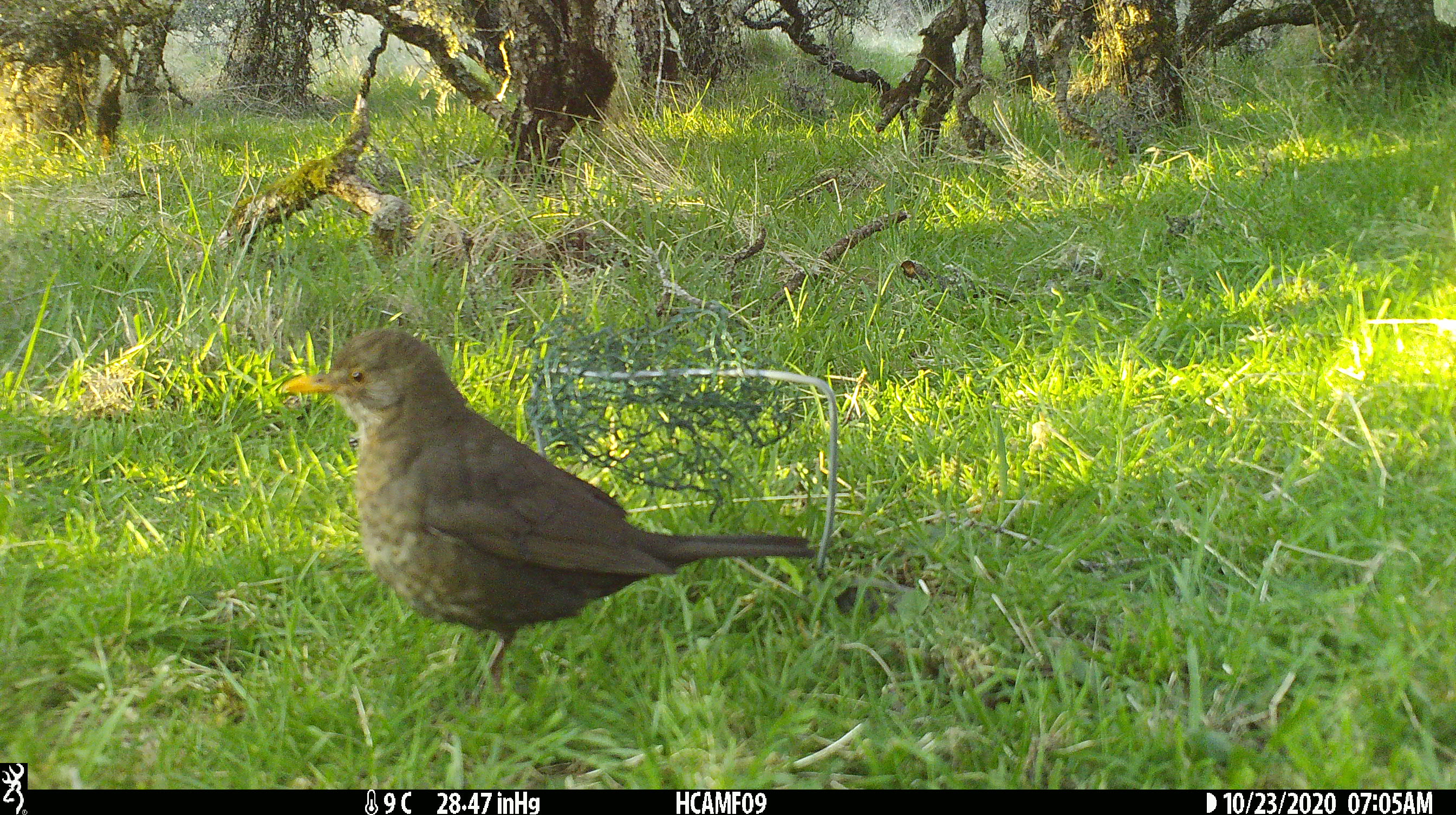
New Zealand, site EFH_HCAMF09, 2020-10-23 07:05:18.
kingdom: Animalia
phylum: Chordata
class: Aves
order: Passeriformes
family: Turdidae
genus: Turdus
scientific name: Turdus merula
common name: eurasian blackbird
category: blackbird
Blackbird (eurasian blackbird) (Turdus merula).